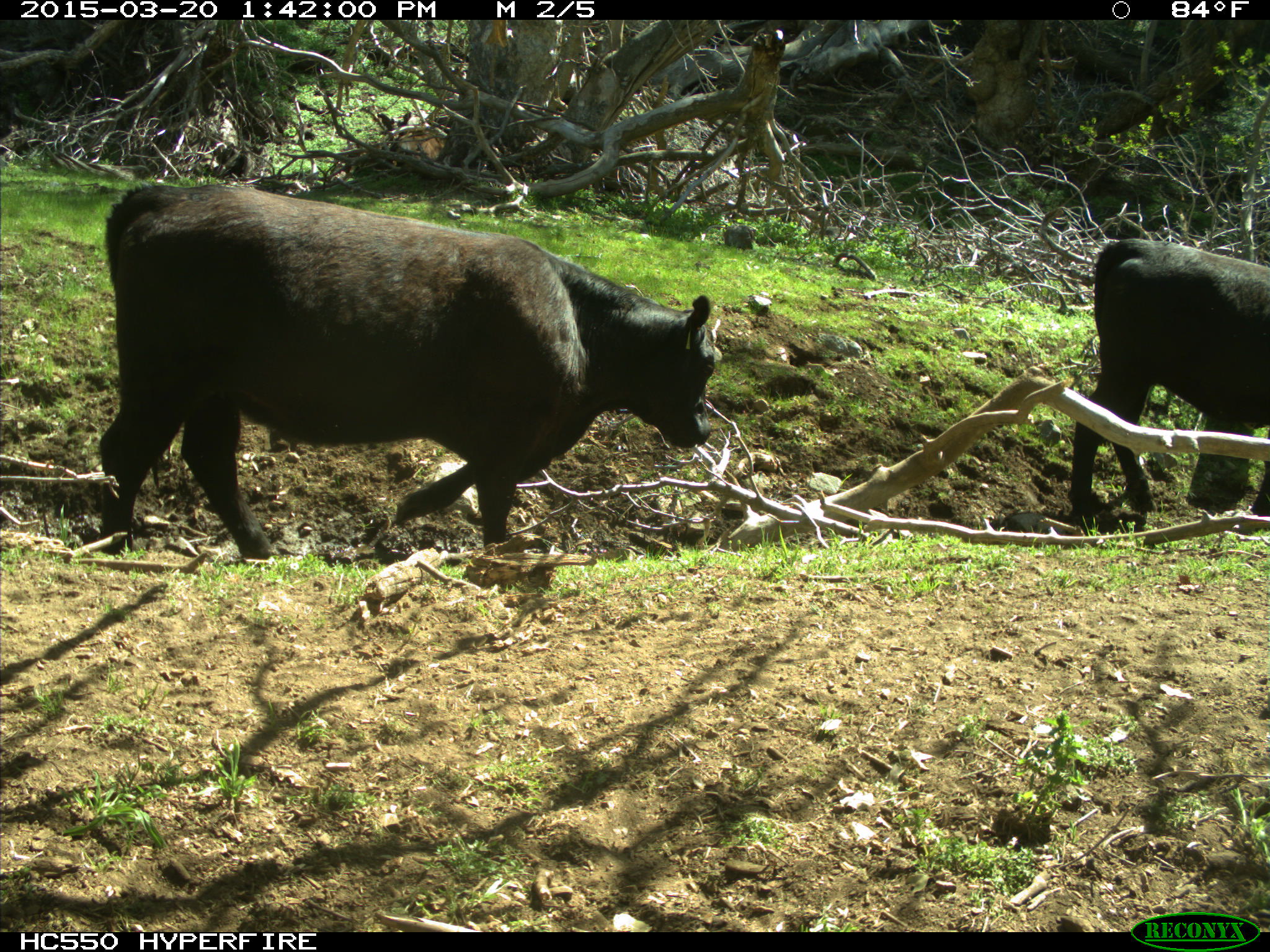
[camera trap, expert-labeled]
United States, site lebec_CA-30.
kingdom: Animalia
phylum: Chordata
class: Mammalia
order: Artiodactyla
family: Bovidae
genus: Bos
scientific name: Bos taurus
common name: domestic cow